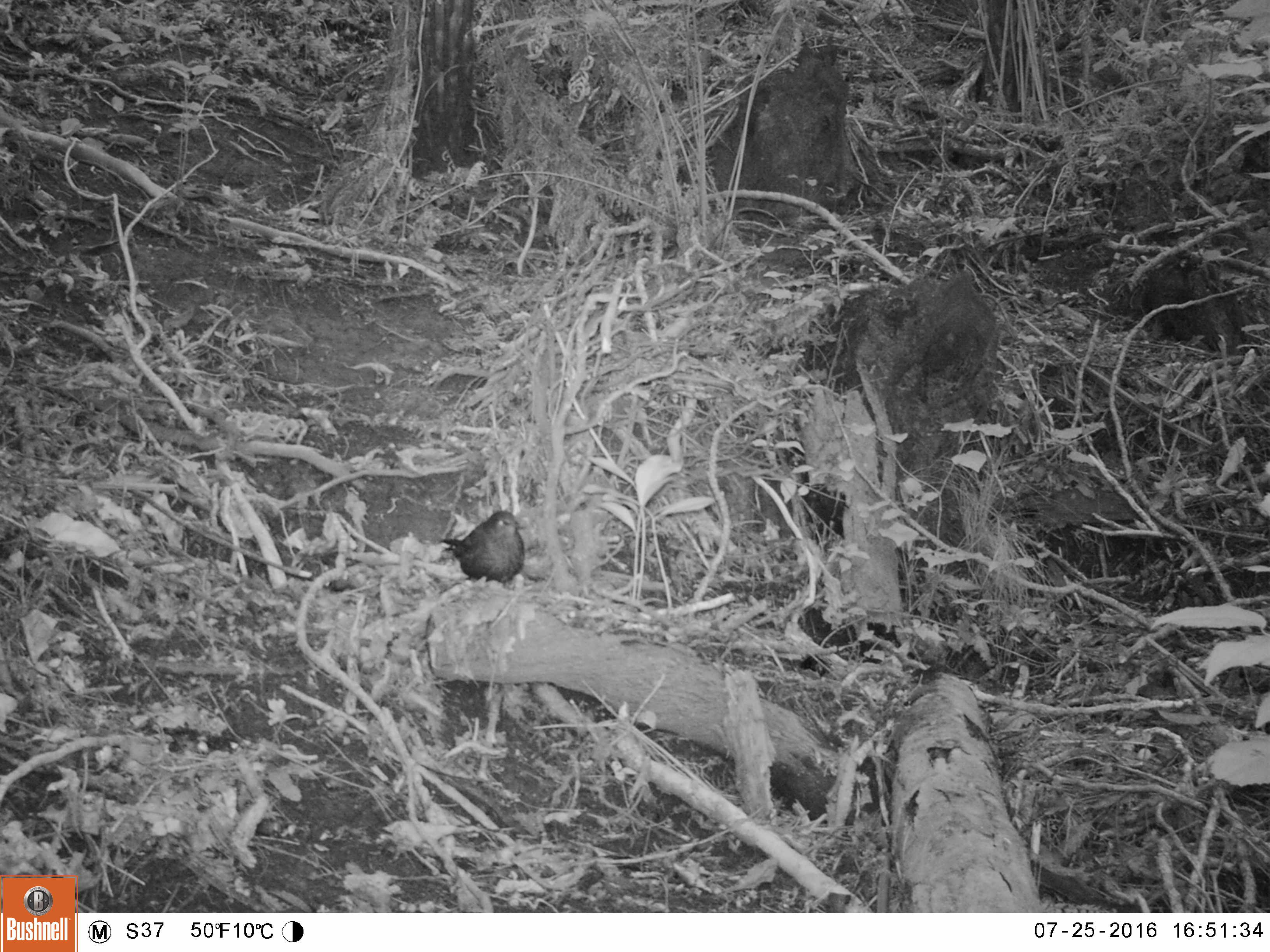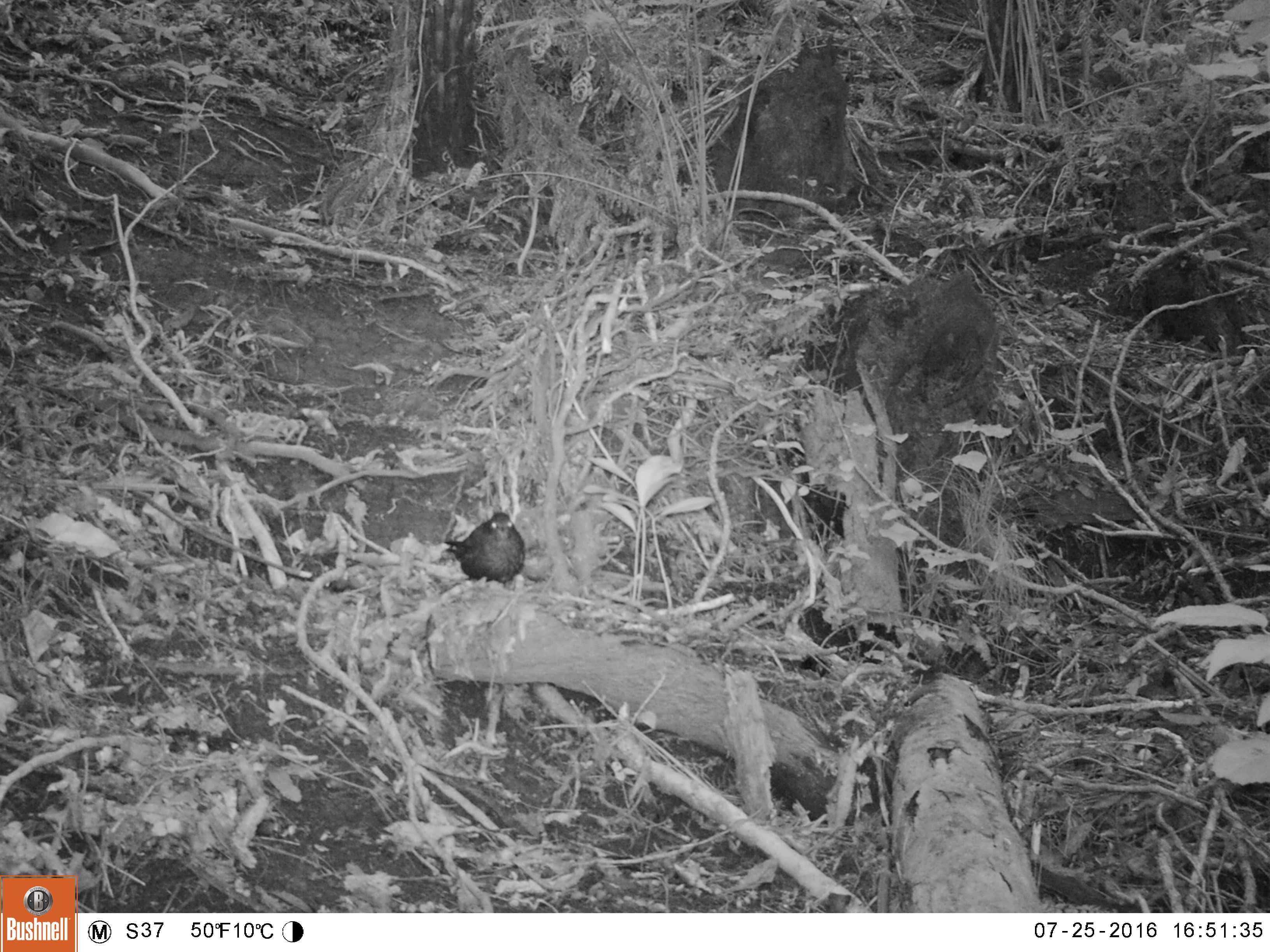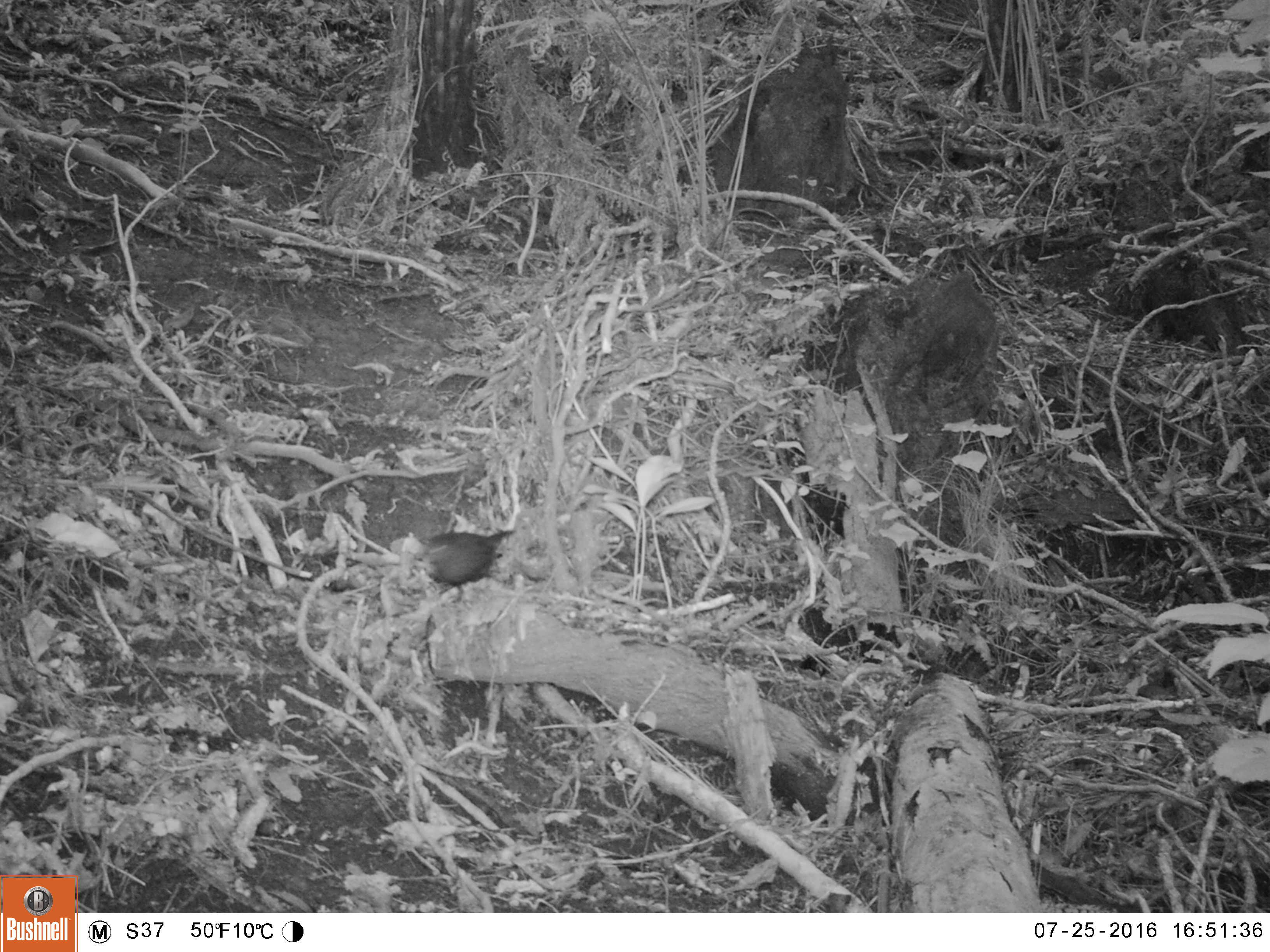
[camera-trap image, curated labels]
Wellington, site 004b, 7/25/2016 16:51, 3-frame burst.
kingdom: Animalia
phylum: Chordata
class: Aves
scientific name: Aves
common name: bird